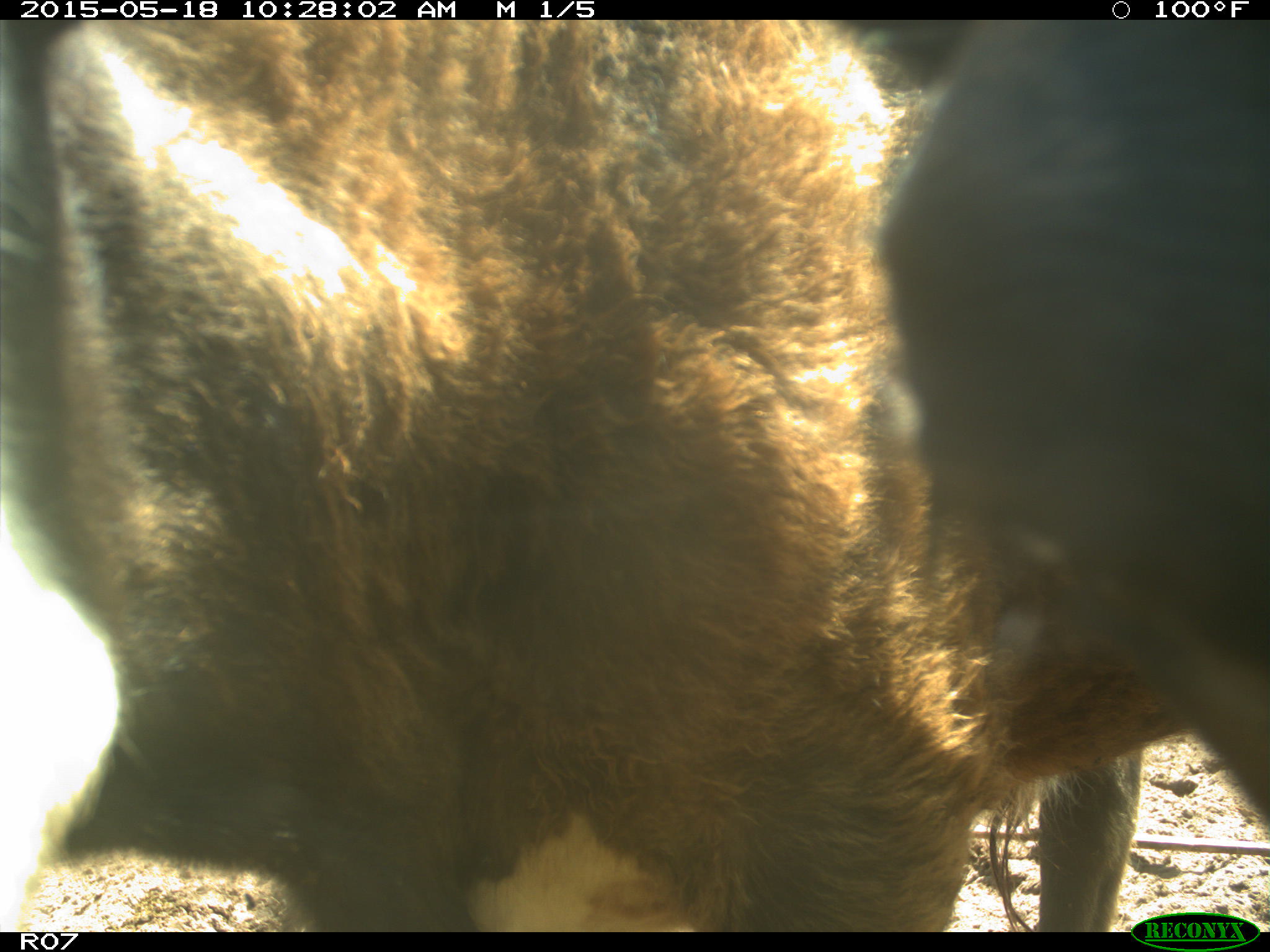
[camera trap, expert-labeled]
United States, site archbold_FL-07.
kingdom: Animalia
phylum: Chordata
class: Mammalia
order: Artiodactyla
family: Bovidae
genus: Bos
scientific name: Bos taurus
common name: domestic cow